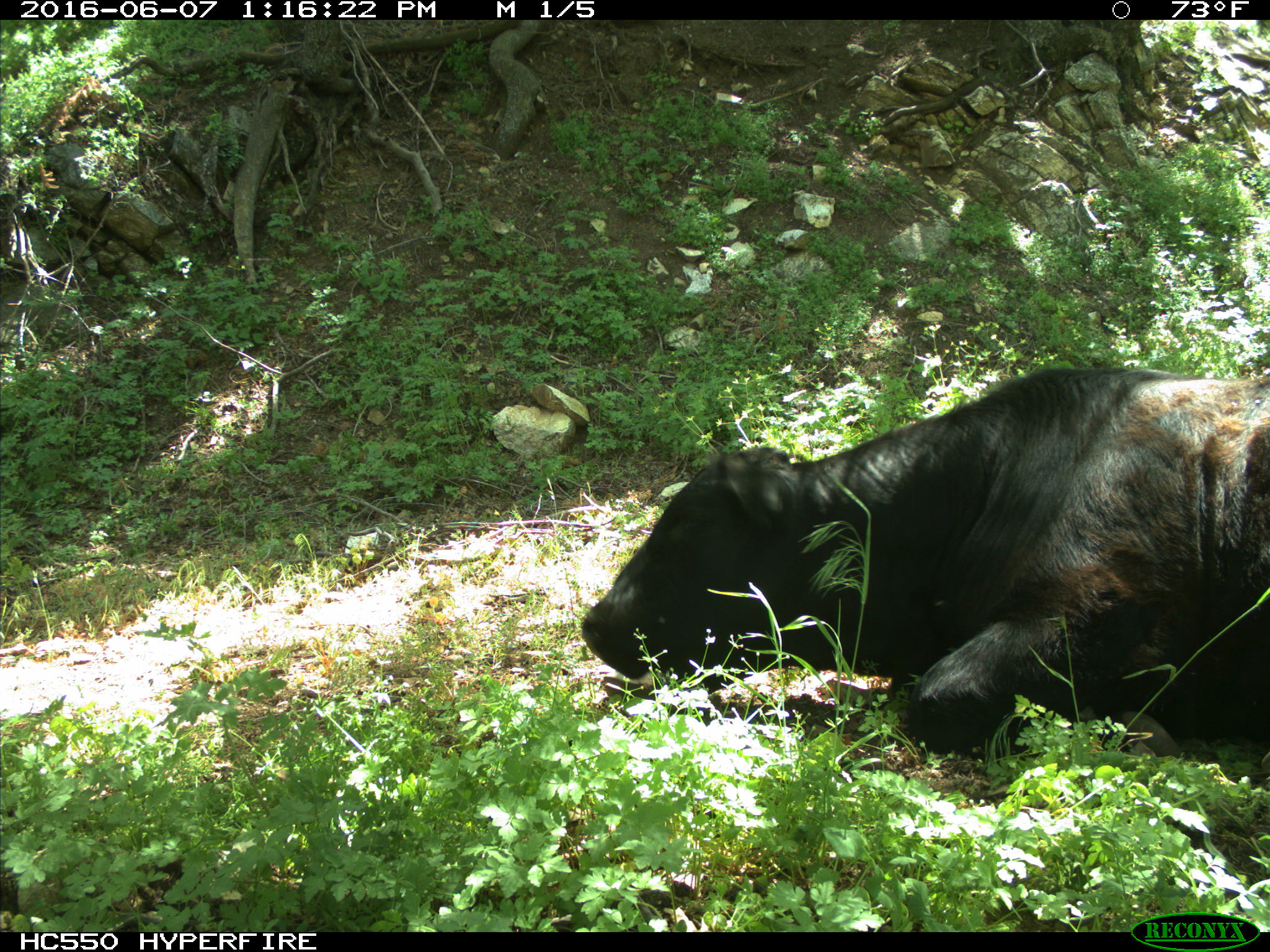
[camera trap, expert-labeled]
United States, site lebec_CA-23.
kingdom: Animalia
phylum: Chordata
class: Mammalia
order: Artiodactyla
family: Bovidae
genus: Bos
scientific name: Bos taurus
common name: domestic cow